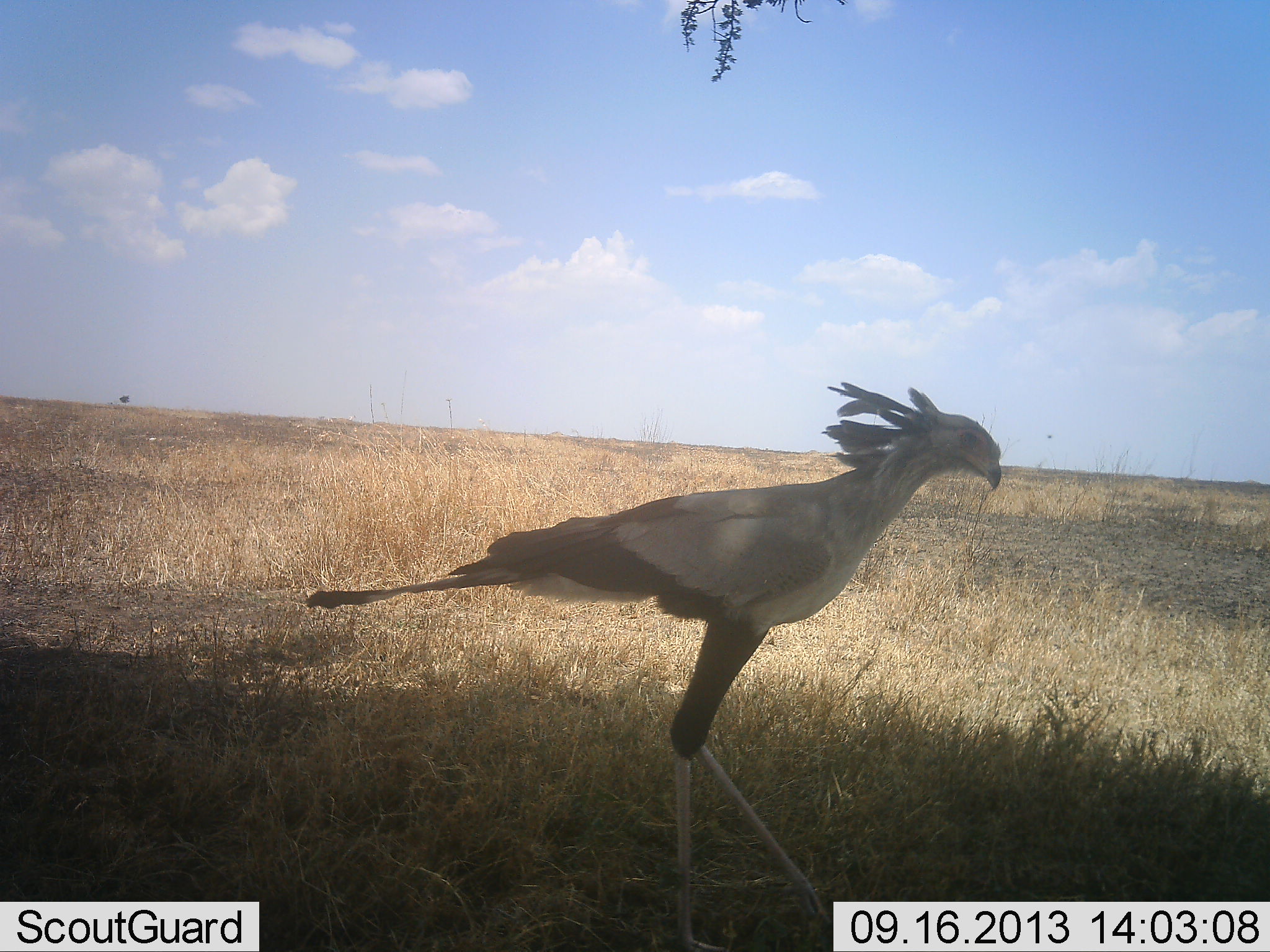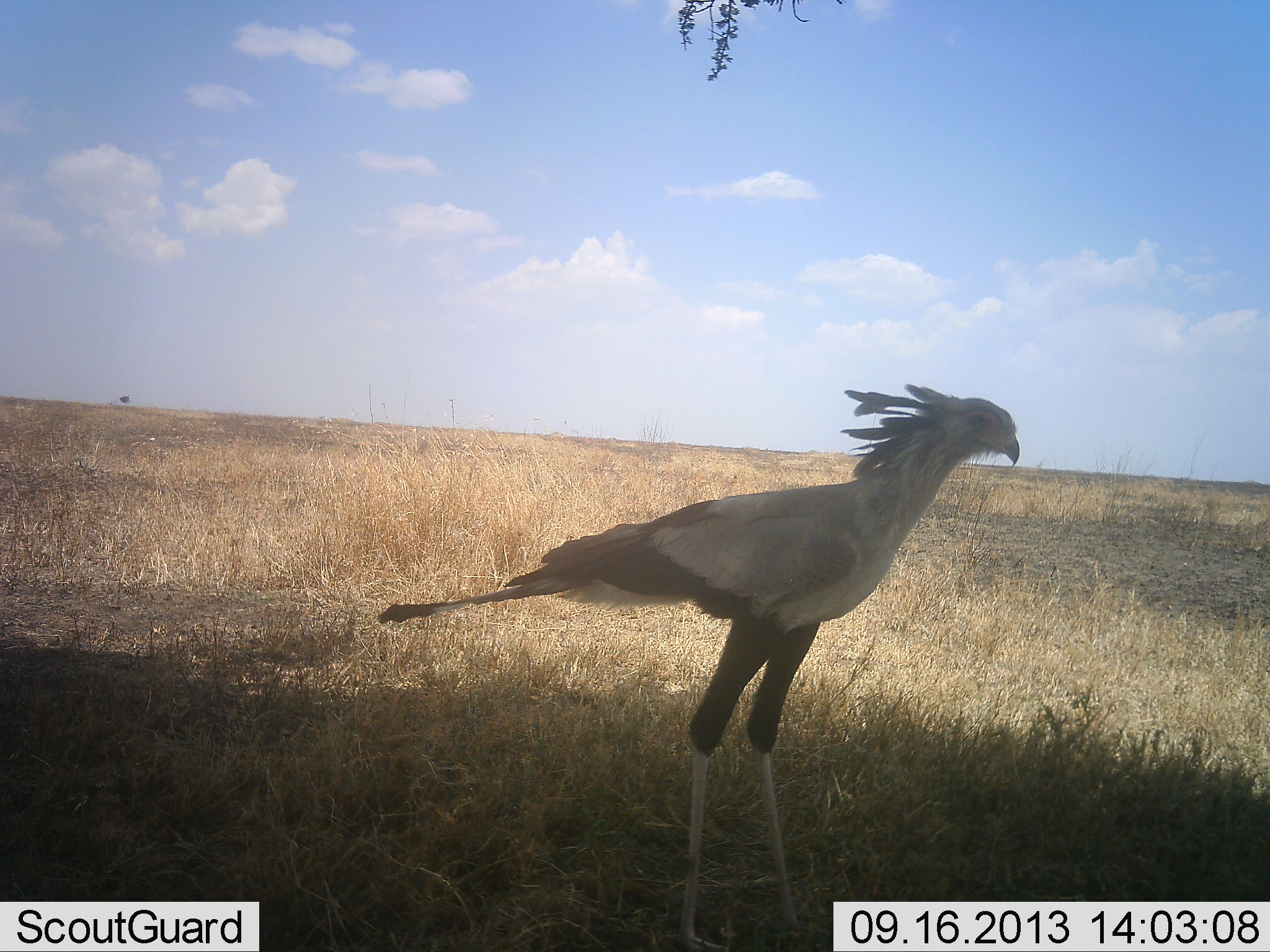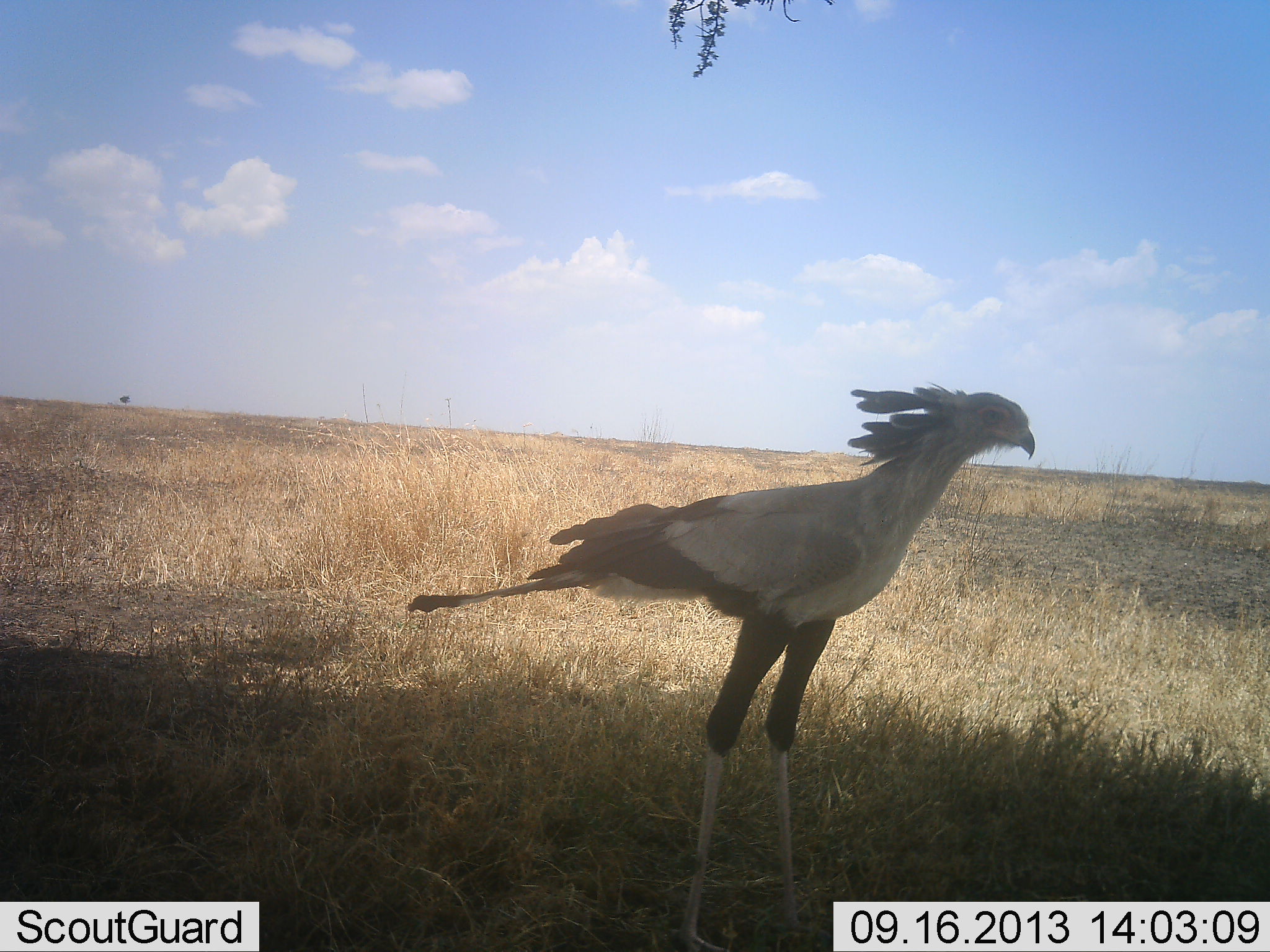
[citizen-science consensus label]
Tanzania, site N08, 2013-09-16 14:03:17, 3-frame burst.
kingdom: Animalia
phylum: Chordata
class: Aves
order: Accipitriformes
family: Sagittariidae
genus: Sagittarius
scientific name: Sagittarius serpentarius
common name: secretary bird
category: secretarybird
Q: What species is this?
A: Secretarybird (secretary bird) (Sagittarius serpentarius).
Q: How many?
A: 1.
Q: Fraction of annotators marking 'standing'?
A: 65%.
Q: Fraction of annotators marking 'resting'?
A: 0%.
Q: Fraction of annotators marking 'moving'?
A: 39%.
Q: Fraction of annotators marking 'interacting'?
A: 0%.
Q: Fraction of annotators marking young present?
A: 0%.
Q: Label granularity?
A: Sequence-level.